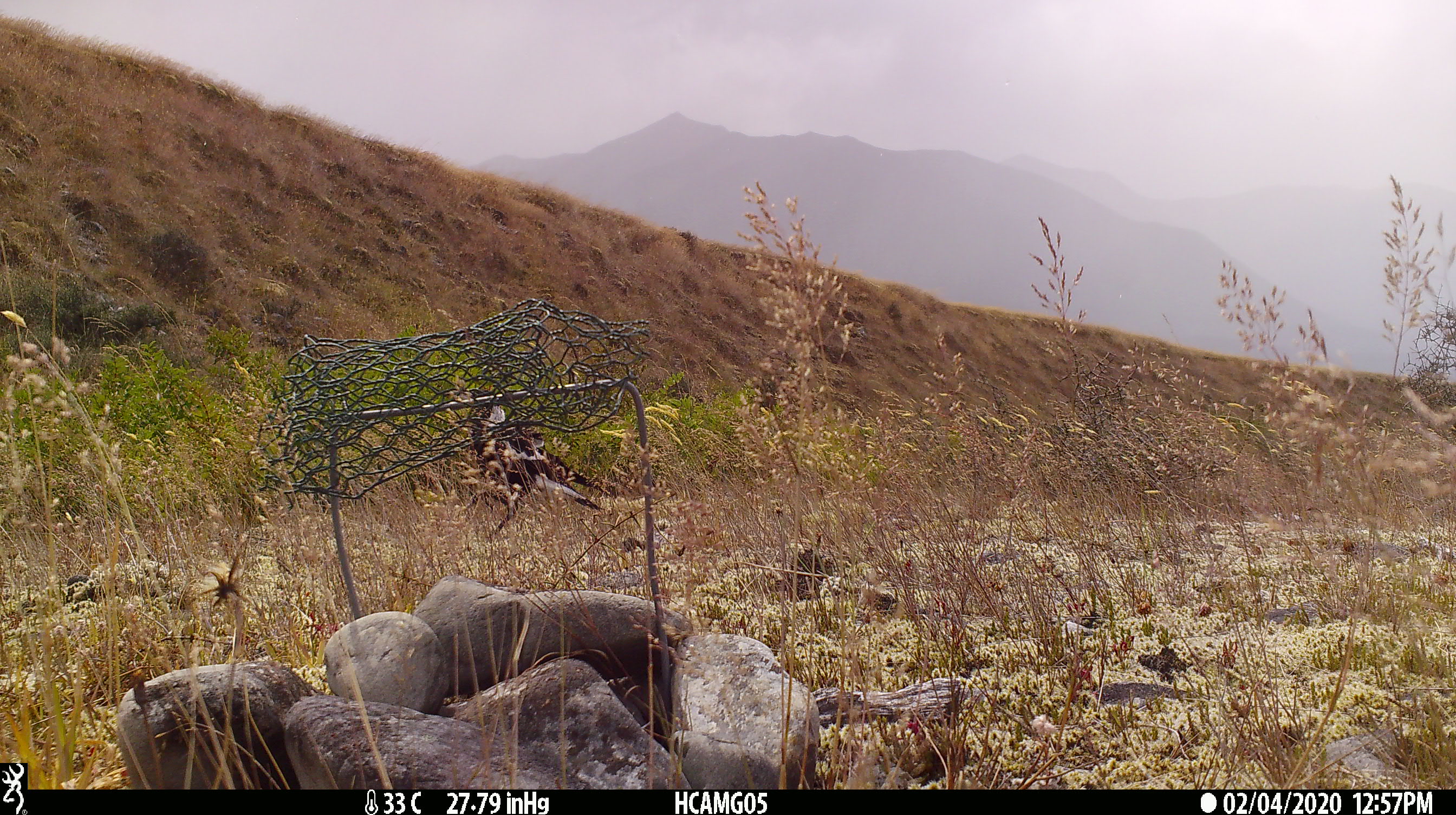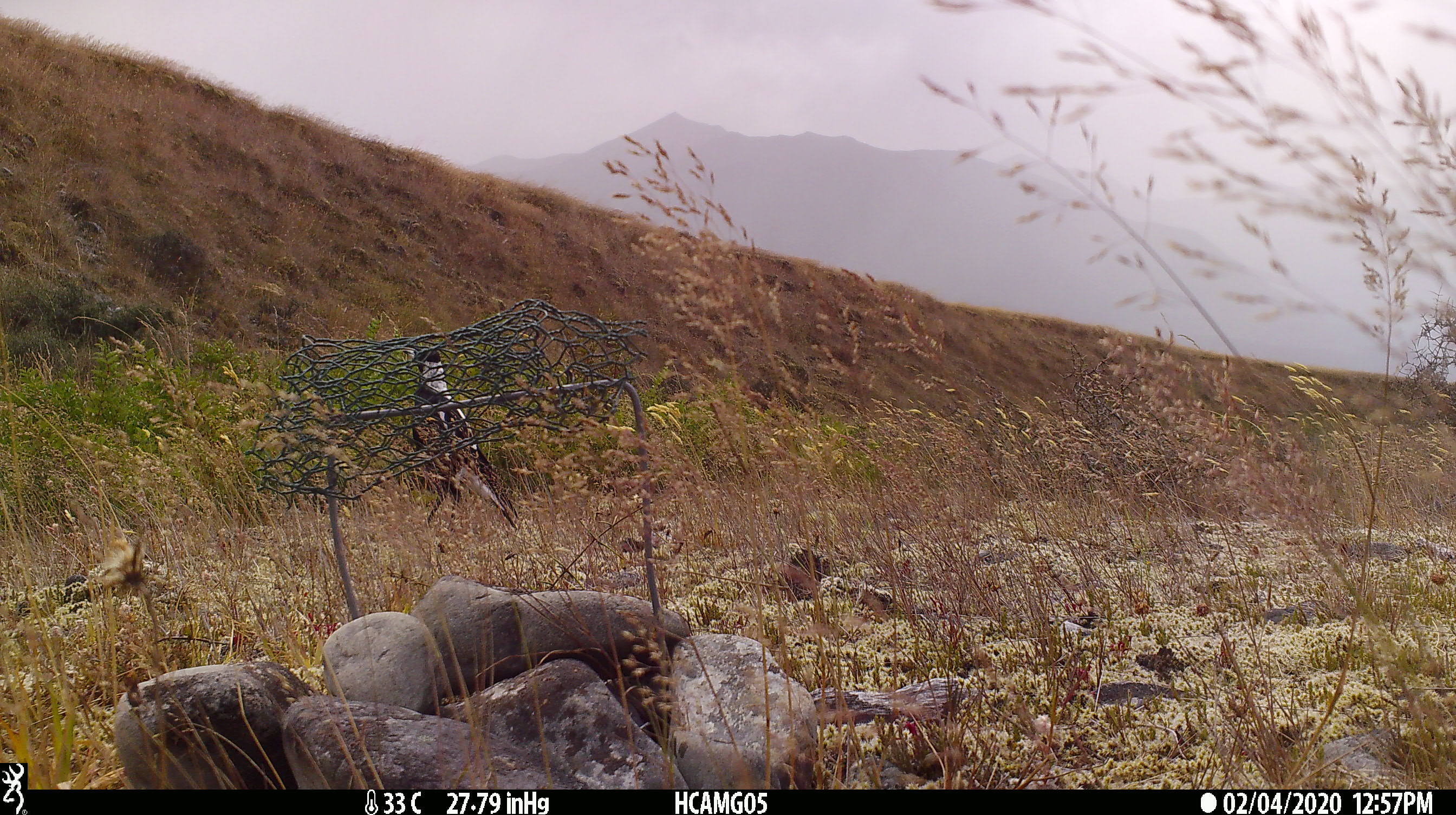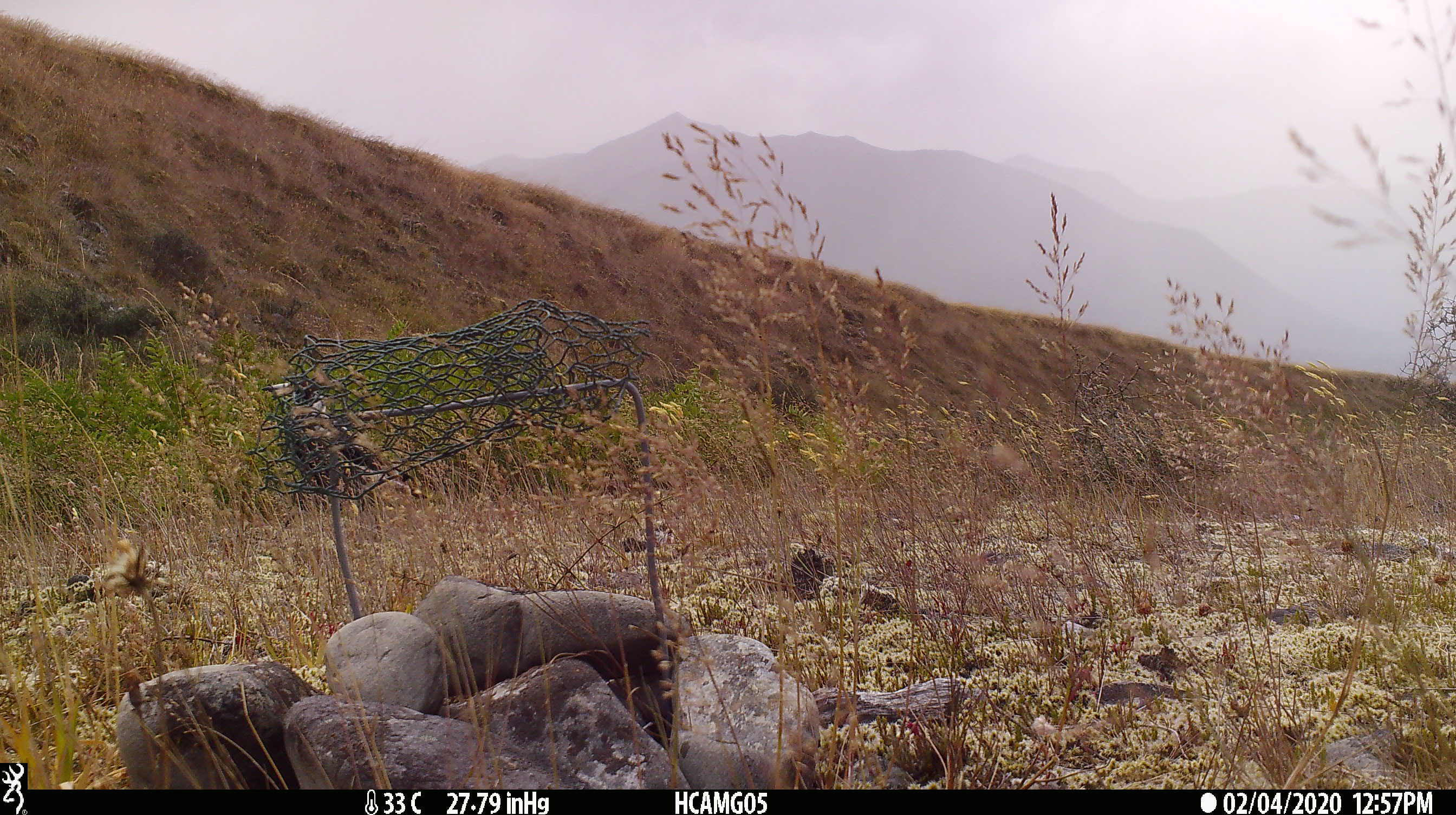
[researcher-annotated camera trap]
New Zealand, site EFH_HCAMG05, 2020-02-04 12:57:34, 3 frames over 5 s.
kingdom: Animalia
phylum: Chordata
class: Aves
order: Passeriformes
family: Artamidae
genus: Gymnorhina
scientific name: Gymnorhina tibicen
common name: australian magpie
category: magpie